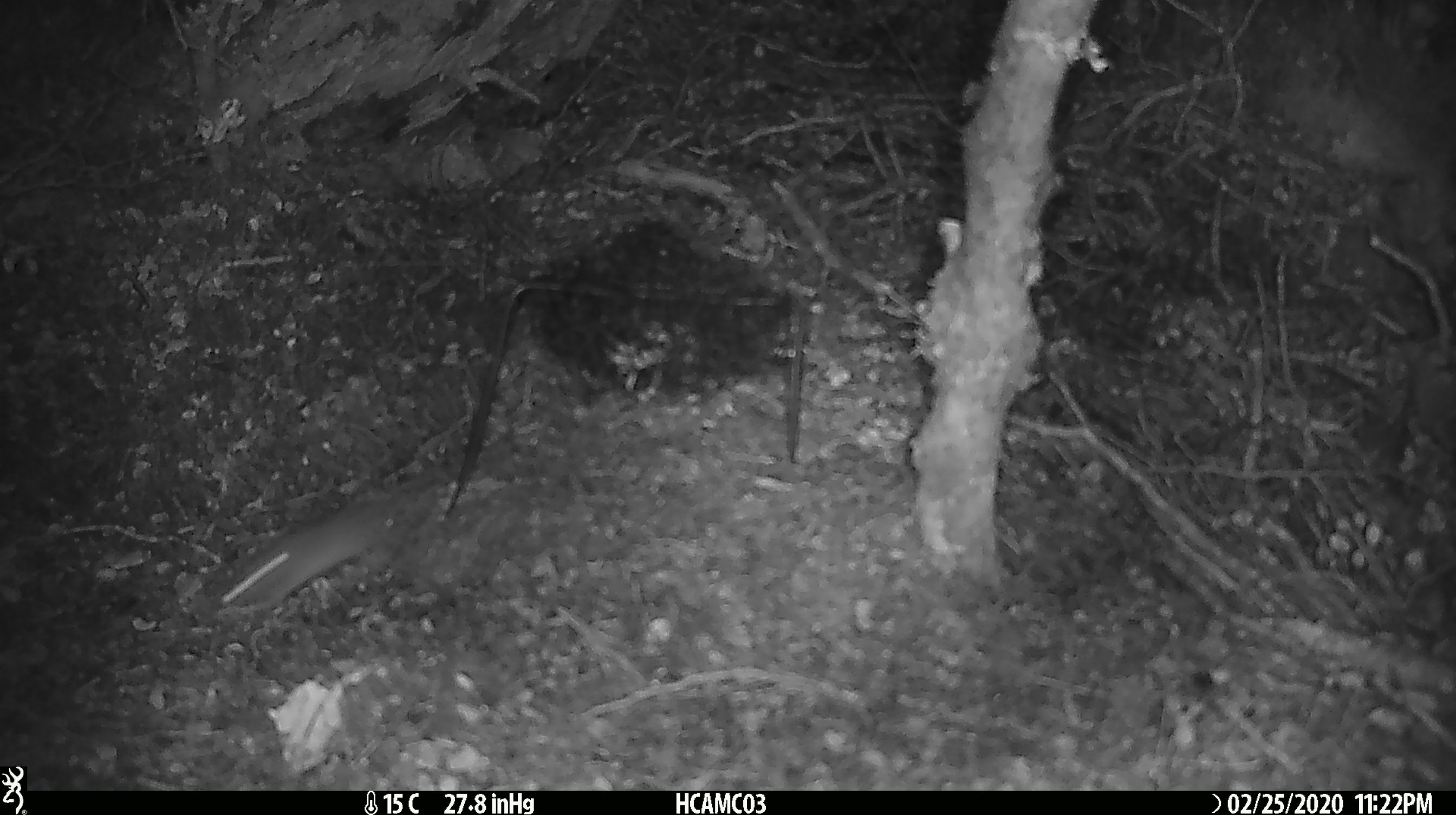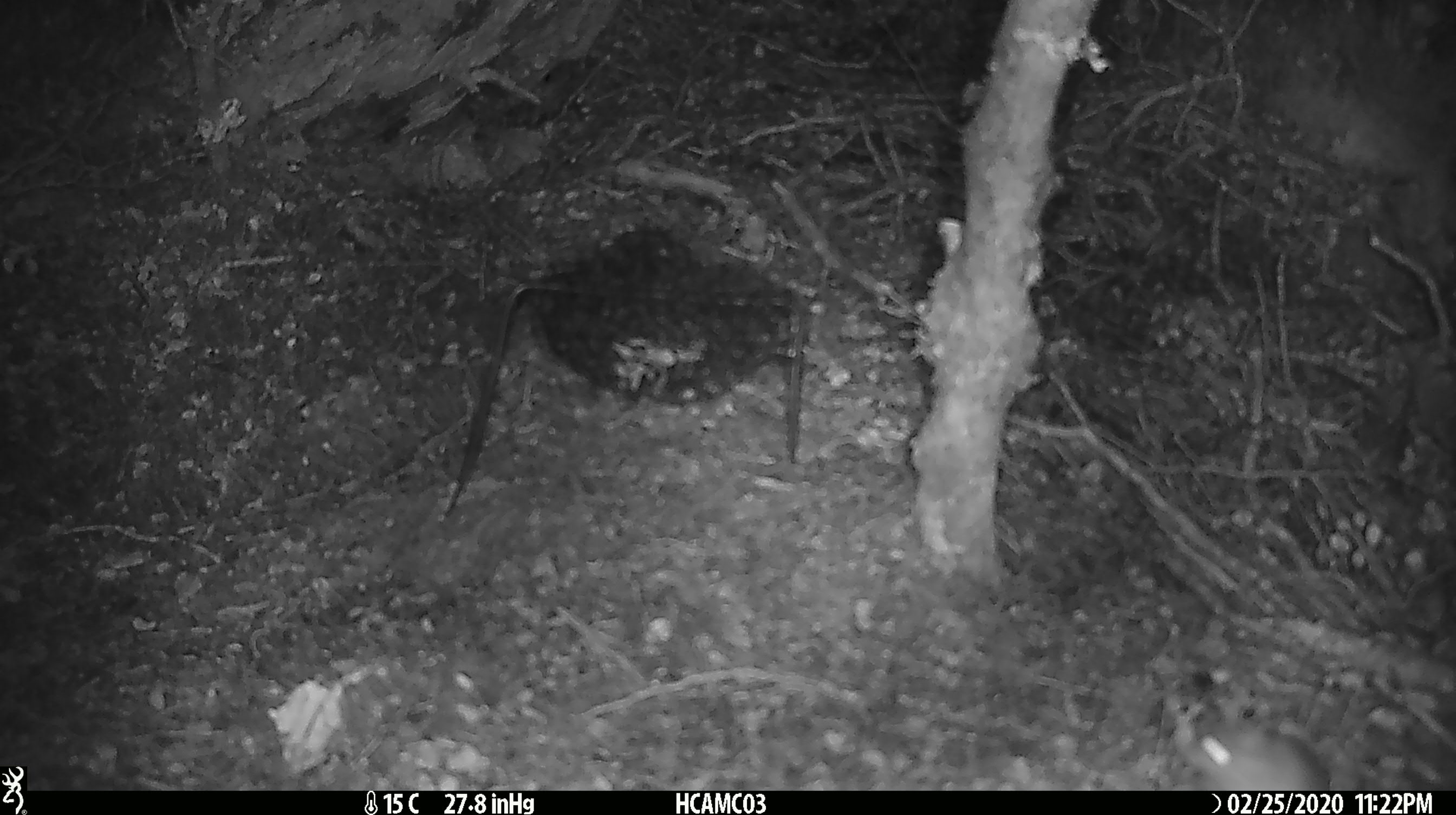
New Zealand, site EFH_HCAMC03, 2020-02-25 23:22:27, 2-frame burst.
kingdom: Animalia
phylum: Chordata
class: Mammalia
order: Rodentia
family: Muridae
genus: Mus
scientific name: Mus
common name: mouse